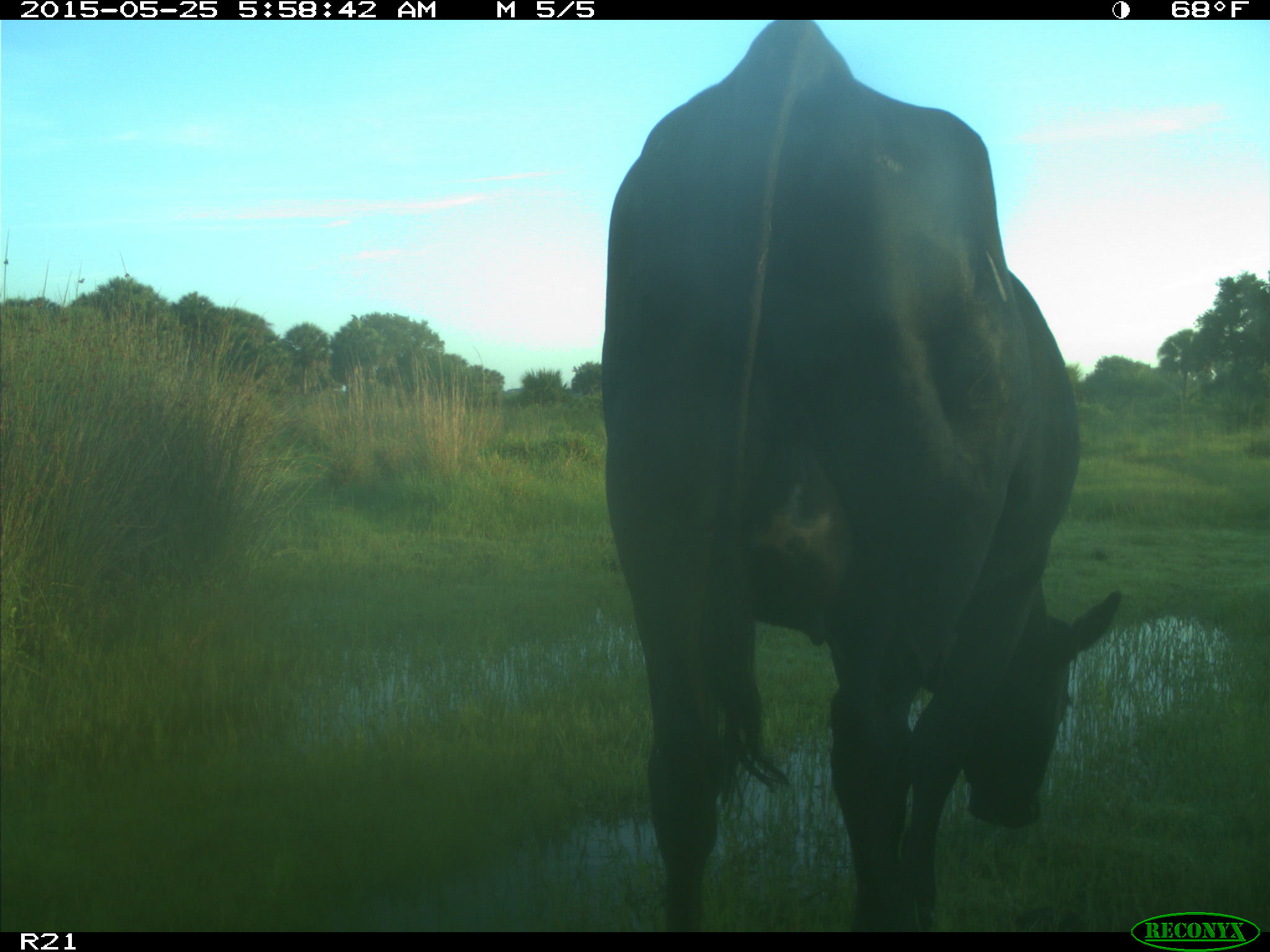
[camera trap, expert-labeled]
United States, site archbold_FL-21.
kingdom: Animalia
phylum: Chordata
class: Mammalia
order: Artiodactyla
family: Bovidae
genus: Bos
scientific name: Bos taurus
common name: domestic cow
Bos taurus (domestic cow).